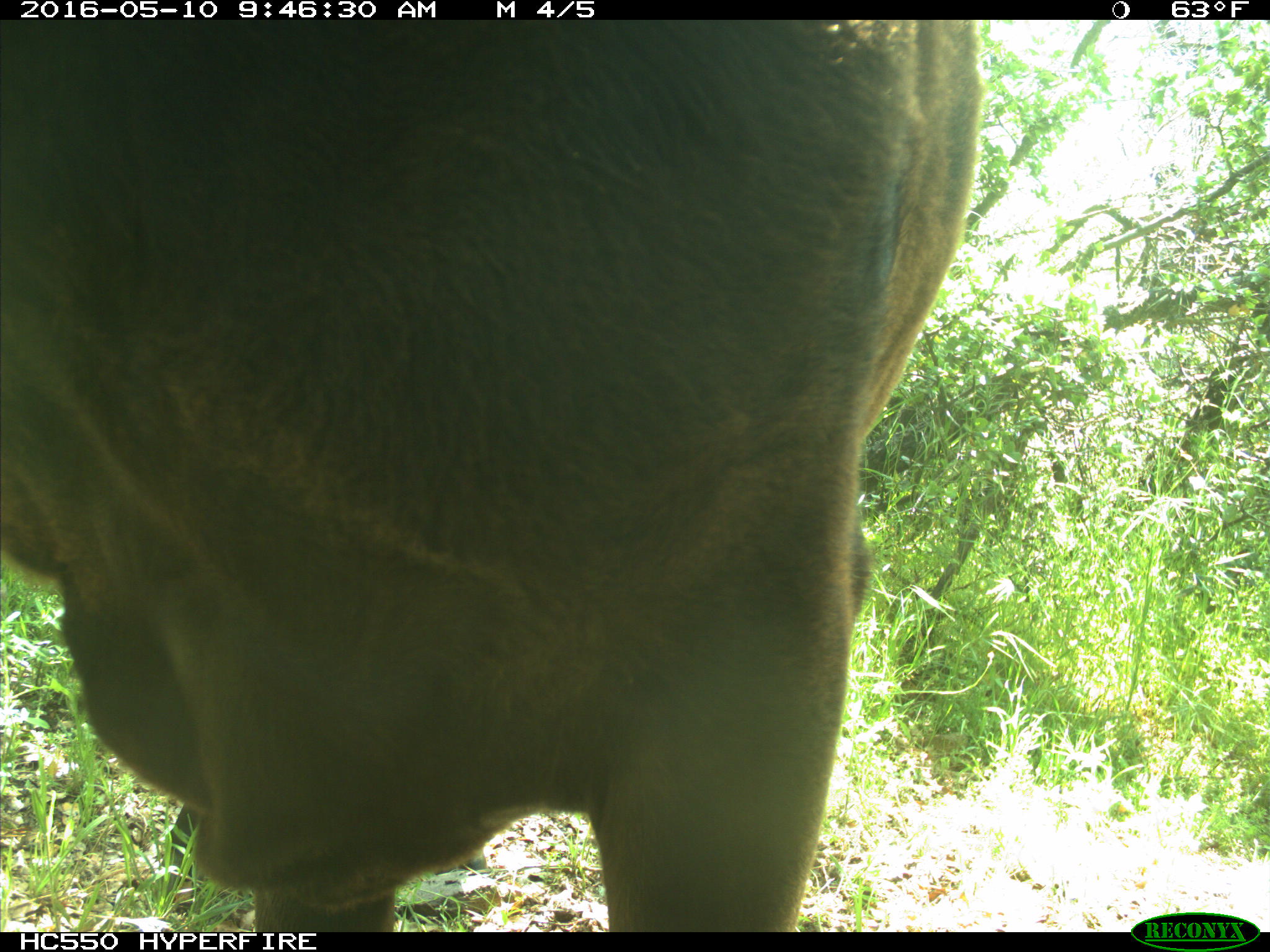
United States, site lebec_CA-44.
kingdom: Animalia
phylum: Chordata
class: Mammalia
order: Artiodactyla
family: Bovidae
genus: Bos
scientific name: Bos taurus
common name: domestic cow